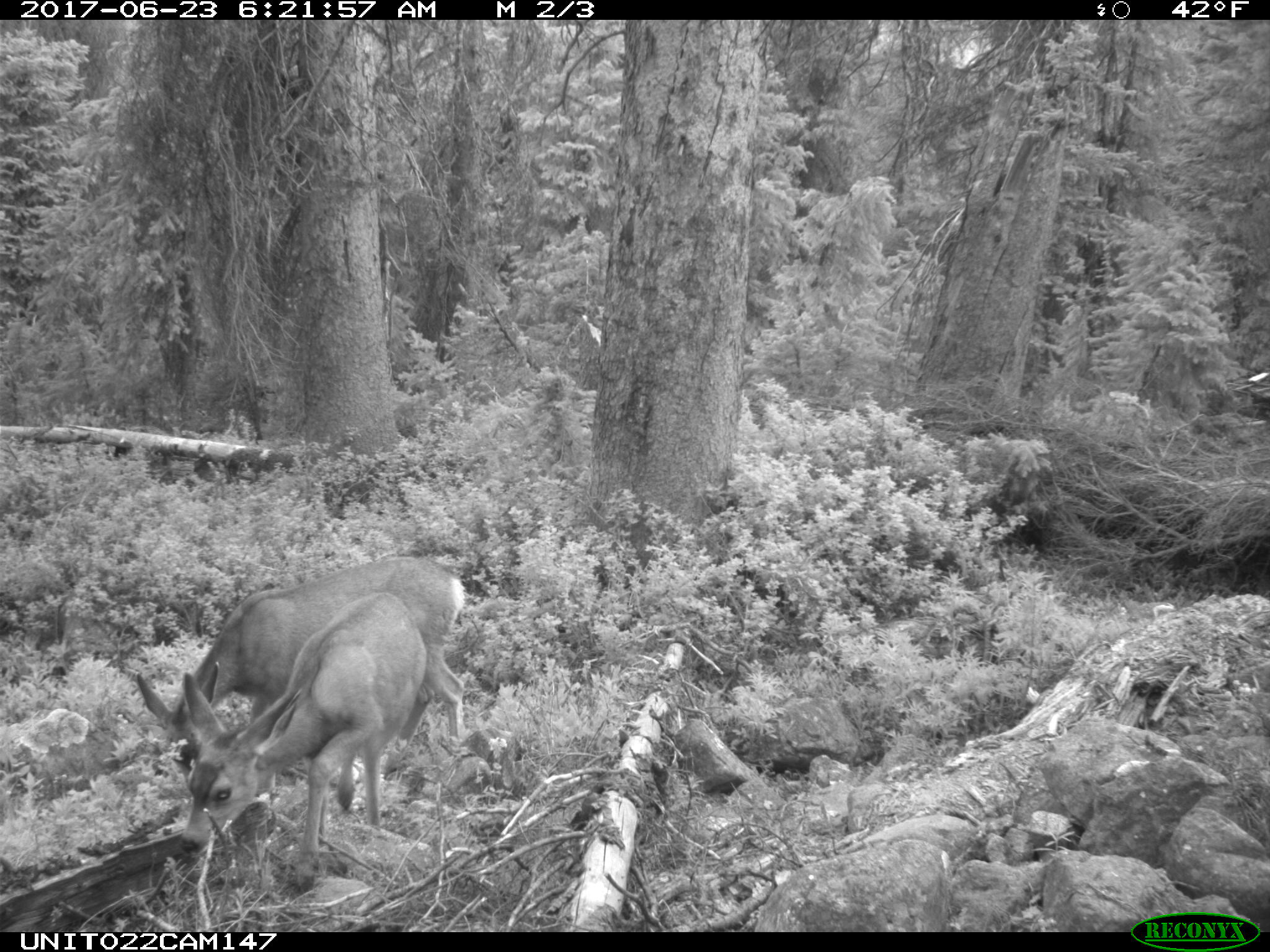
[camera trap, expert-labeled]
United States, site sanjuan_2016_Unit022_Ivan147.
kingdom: Animalia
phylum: Chordata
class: Mammalia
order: Artiodactyla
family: Cervidae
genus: Odocoileus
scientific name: Odocoileus hemionus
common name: mule deer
Odocoileus hemionus (mule deer).